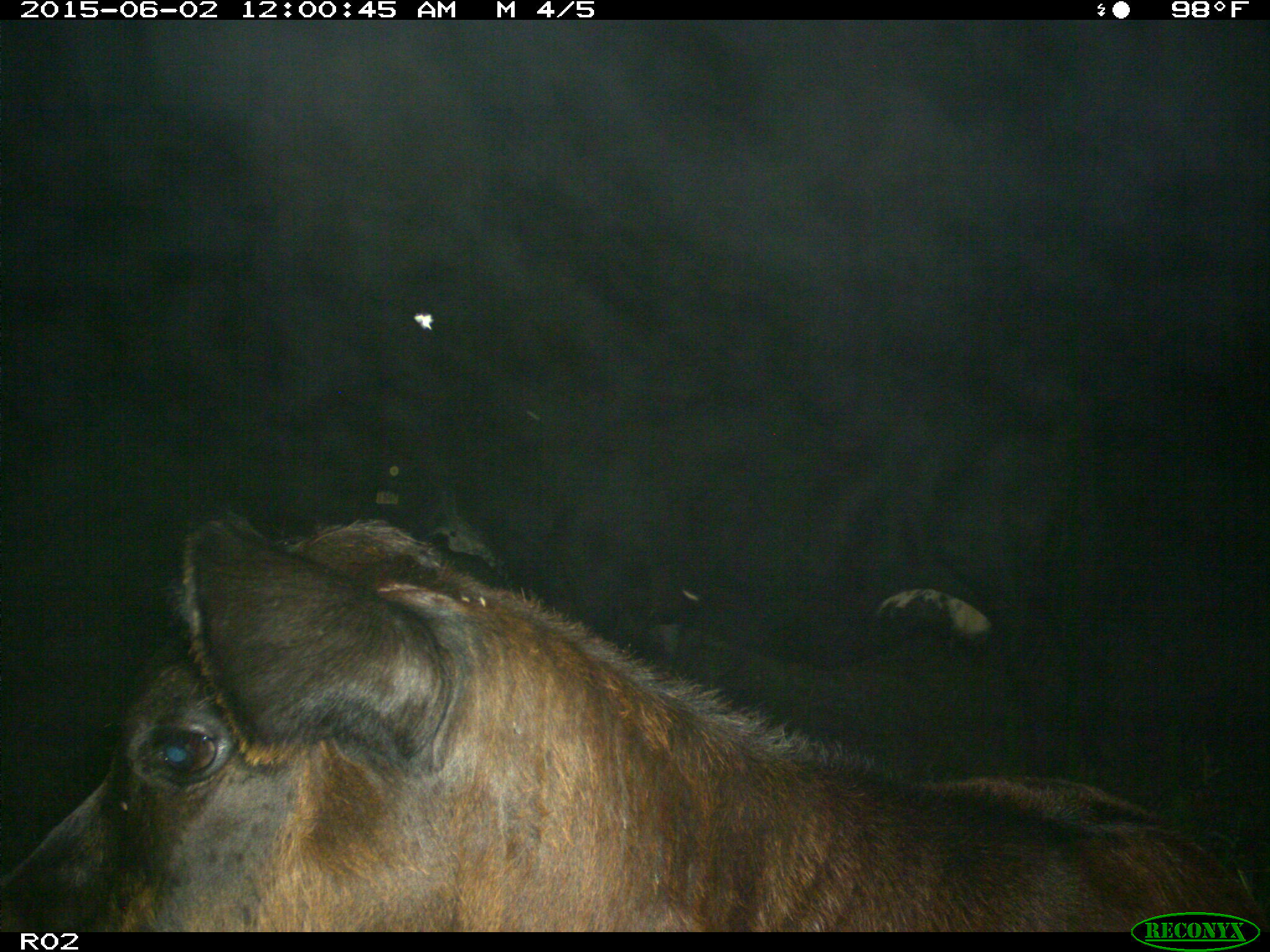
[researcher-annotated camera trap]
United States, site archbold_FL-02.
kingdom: Animalia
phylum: Chordata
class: Mammalia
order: Artiodactyla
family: Bovidae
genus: Bos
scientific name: Bos taurus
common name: domestic cow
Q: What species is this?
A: Bos taurus (domestic cow).